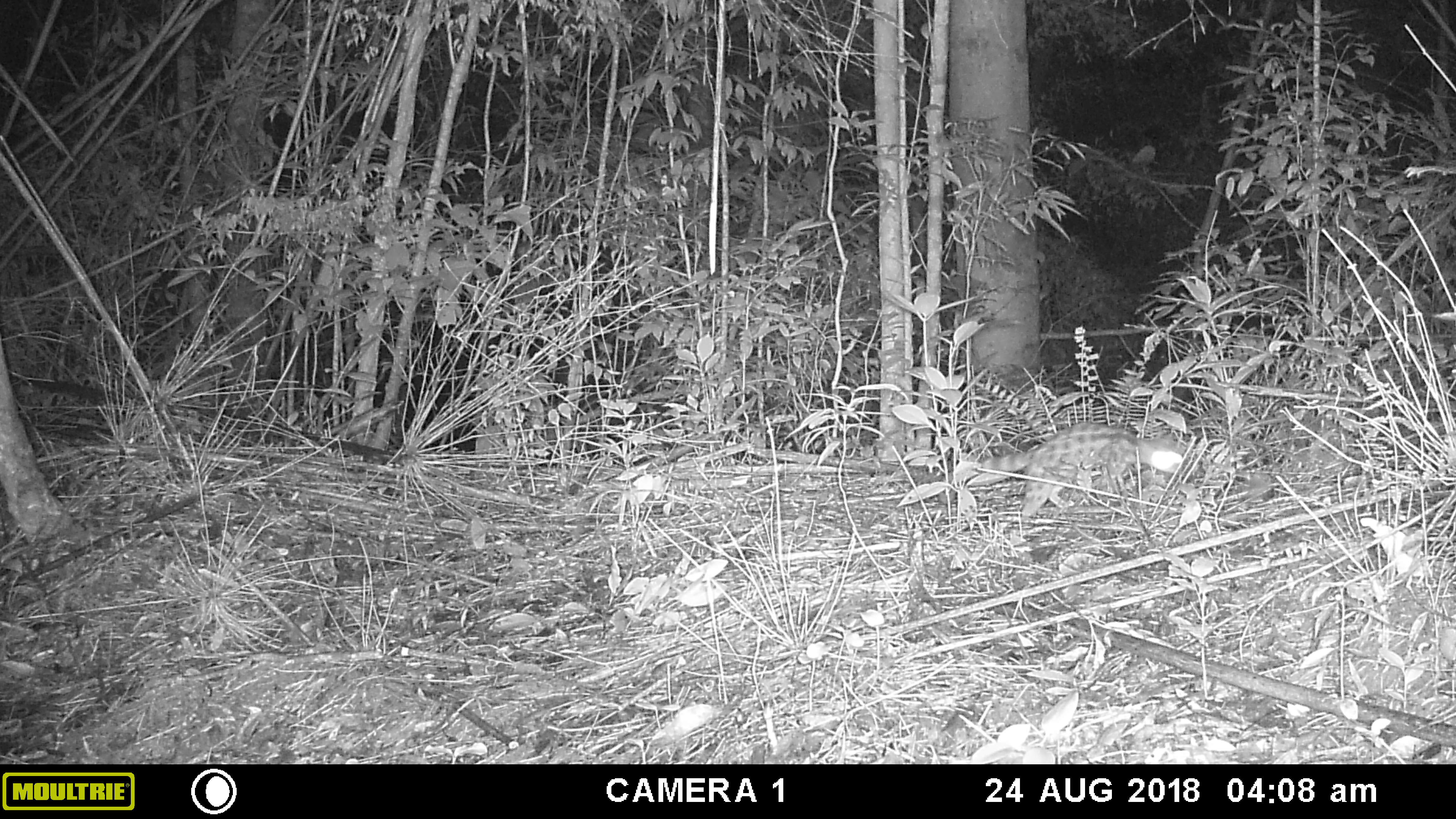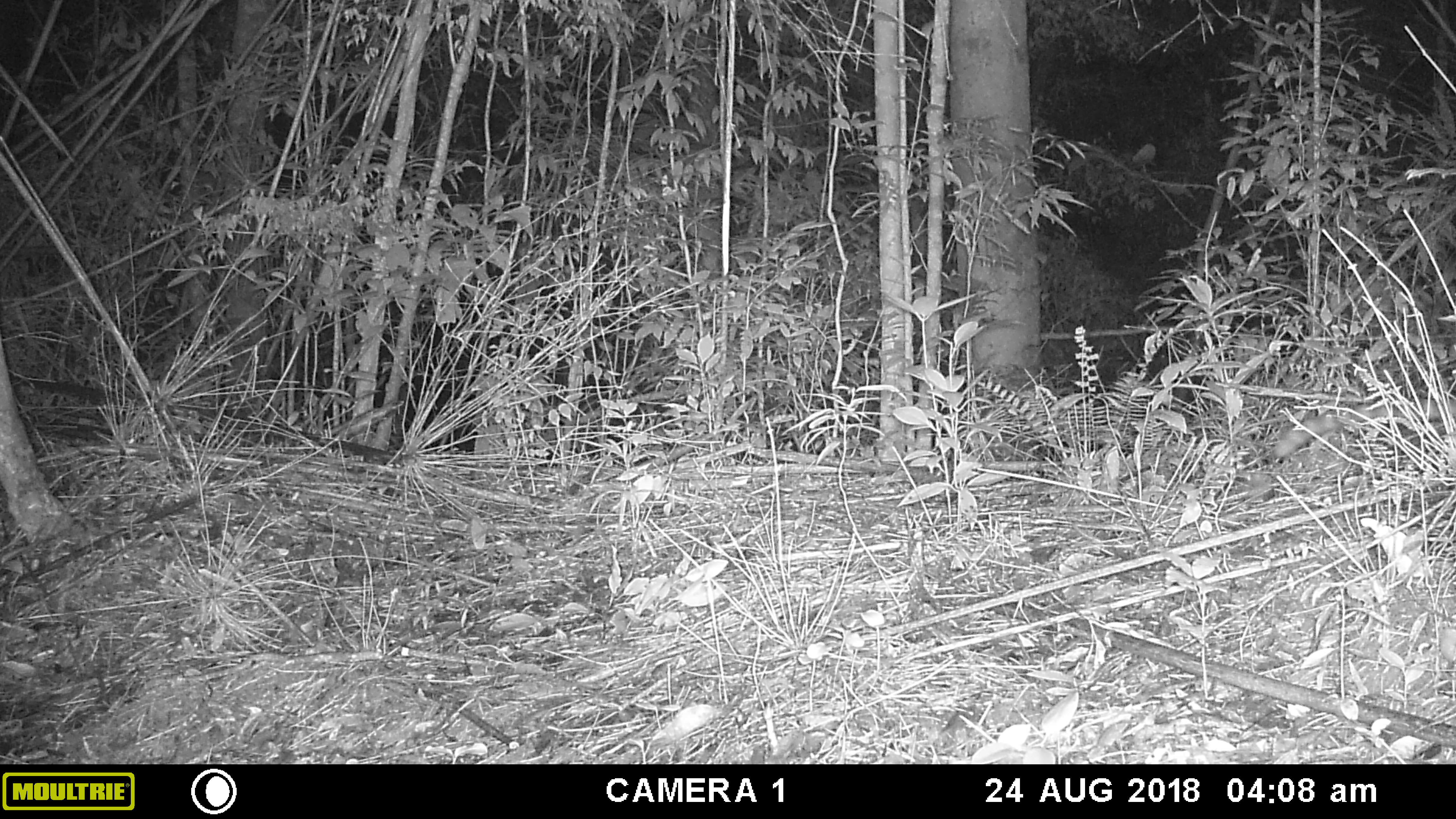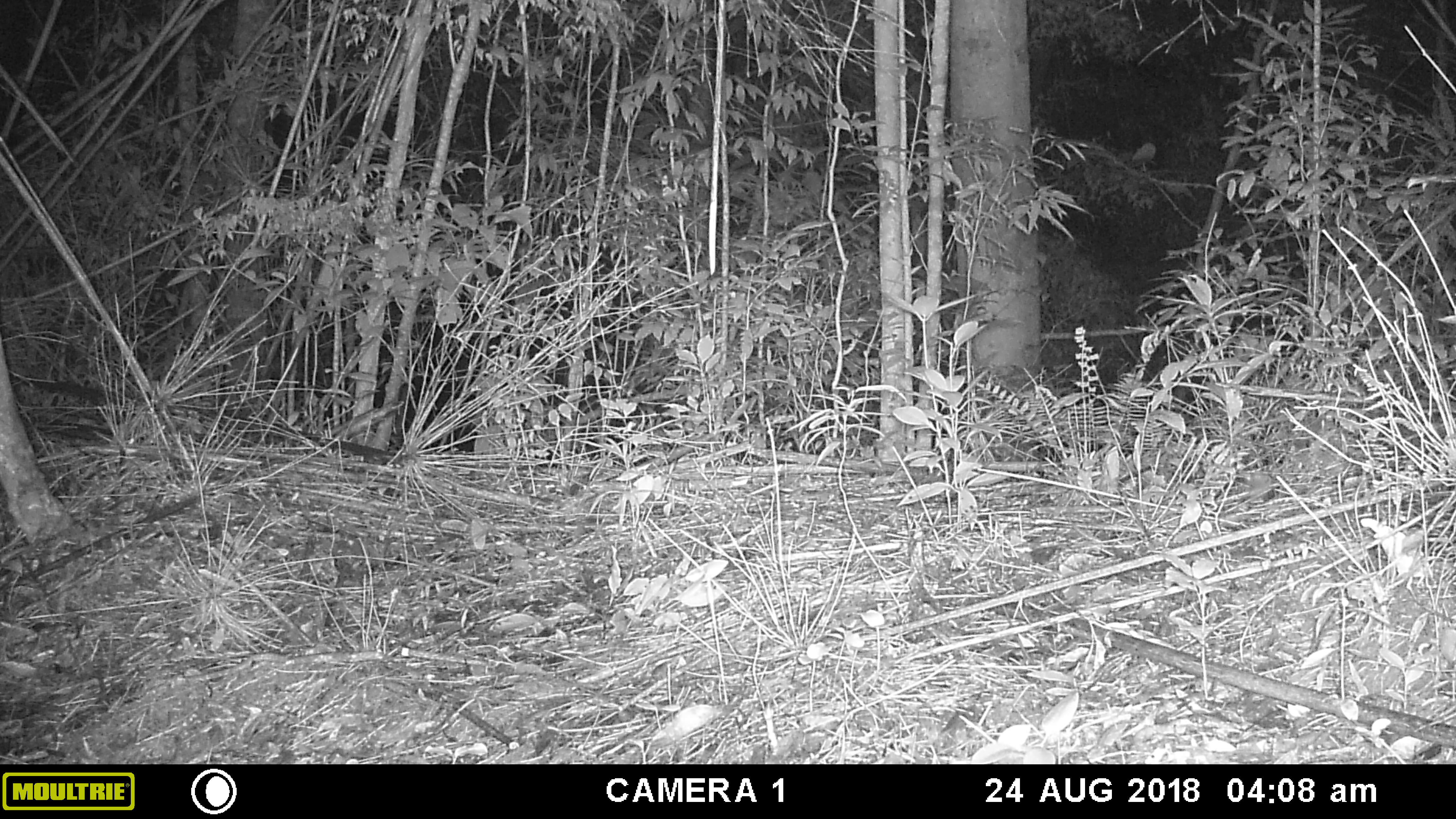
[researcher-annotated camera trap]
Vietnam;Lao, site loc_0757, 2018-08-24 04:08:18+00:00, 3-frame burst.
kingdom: Animalia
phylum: Chordata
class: Mammalia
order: Carnivora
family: Prionodontidae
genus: Prionodon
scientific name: Prionodon pardicolor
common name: spotted linsang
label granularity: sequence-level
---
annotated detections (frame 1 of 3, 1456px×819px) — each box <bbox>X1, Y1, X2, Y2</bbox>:
spotted linsang: <bbox>979, 422, 1186, 517</bbox>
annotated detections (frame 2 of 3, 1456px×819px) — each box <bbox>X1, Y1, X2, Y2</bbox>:
spotted linsang: <bbox>1272, 396, 1455, 457</bbox>